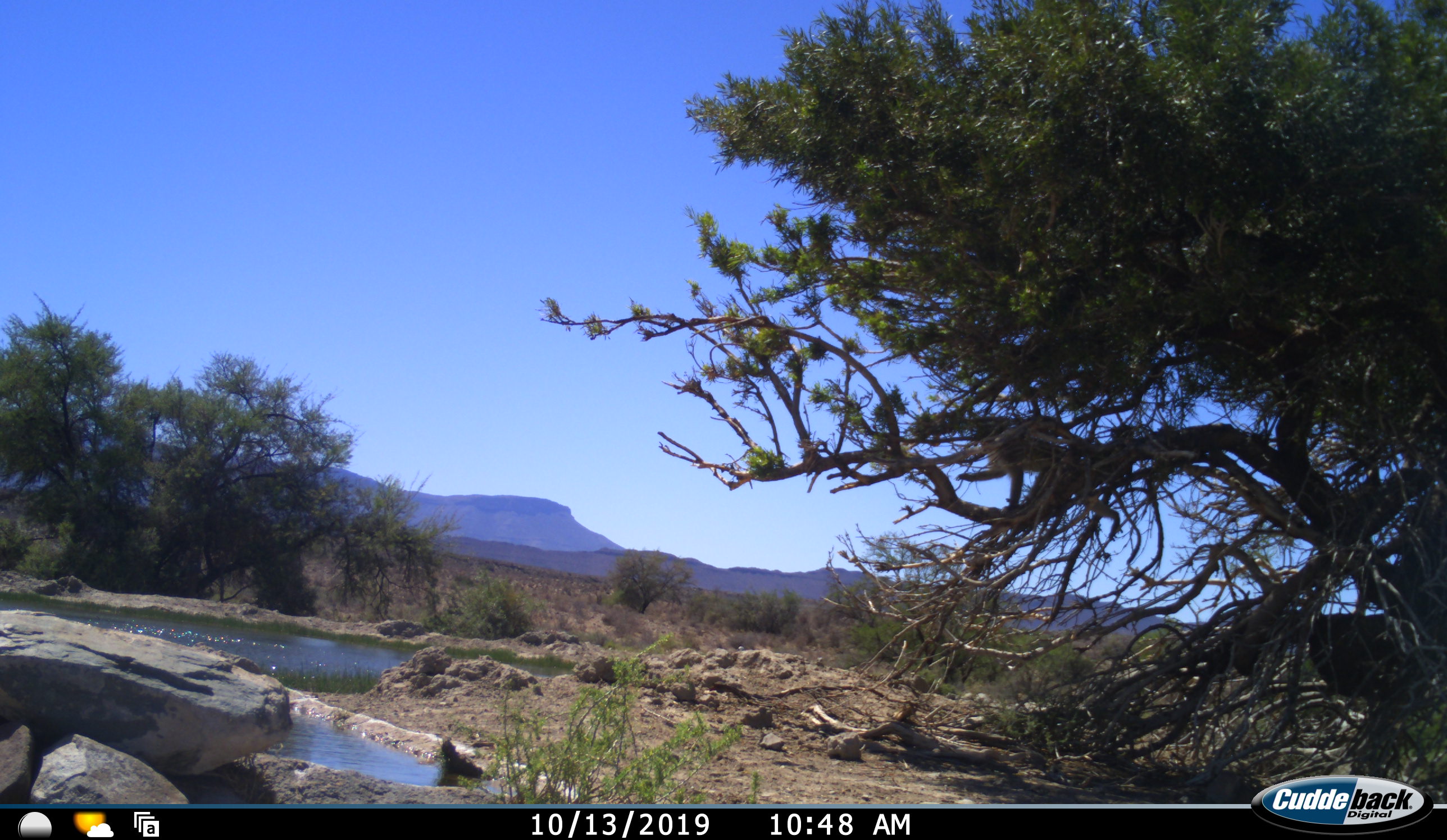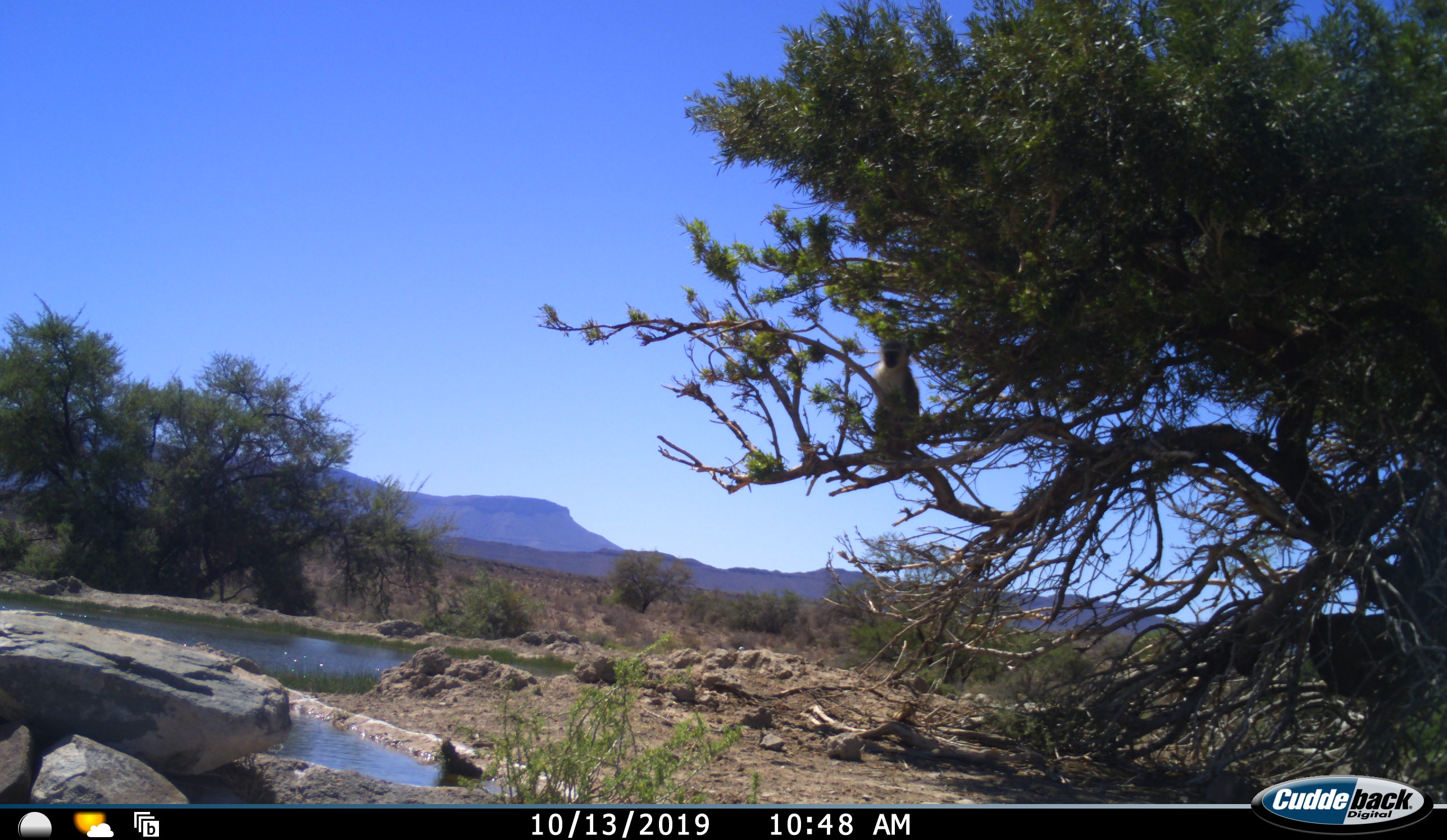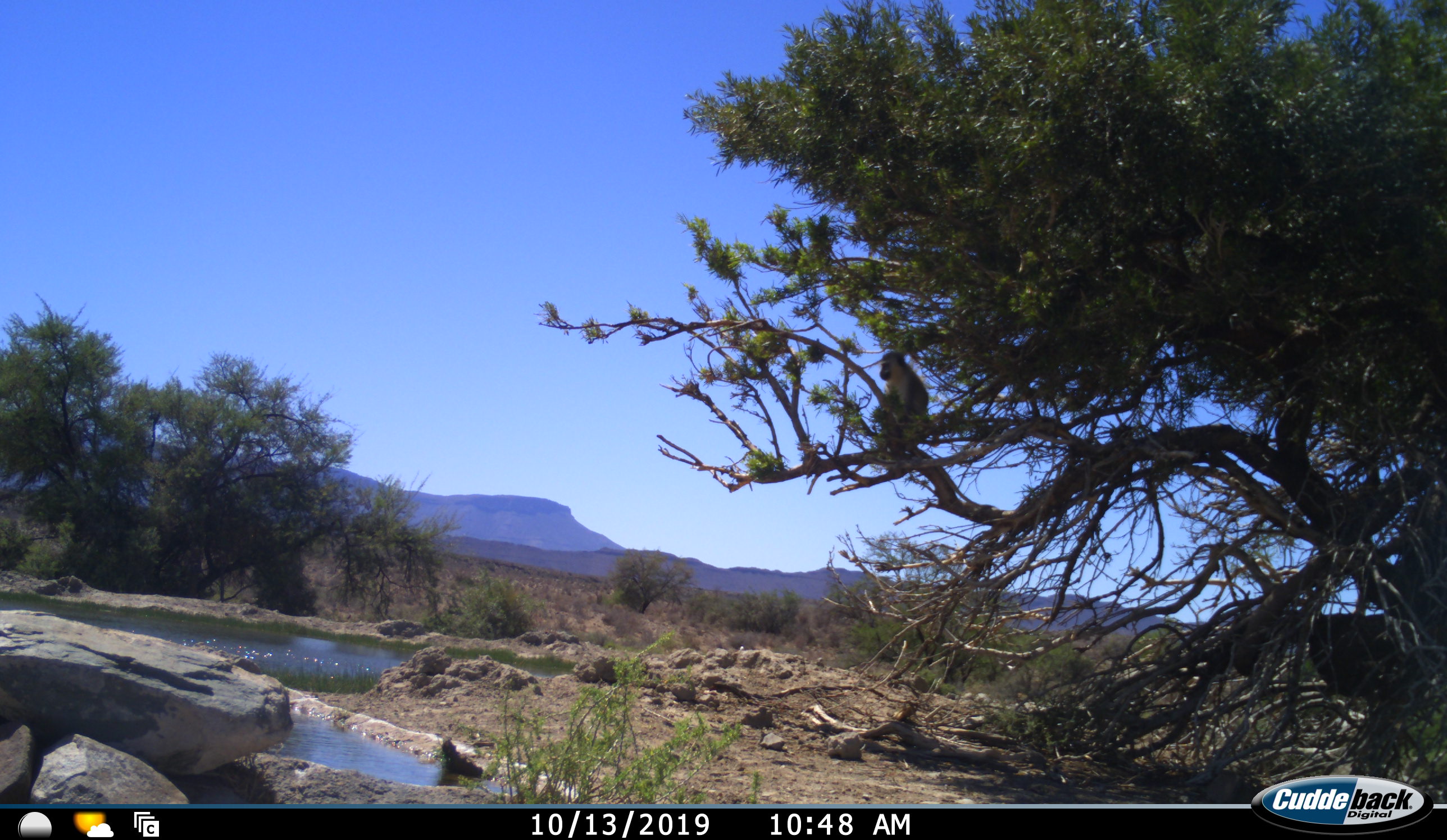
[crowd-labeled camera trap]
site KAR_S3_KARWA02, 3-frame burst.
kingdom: Animalia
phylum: Chordata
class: Mammalia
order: Primates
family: Cercopithecidae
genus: Chlorocebus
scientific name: Chlorocebus pygerythrus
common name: vervet monkey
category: monkeyvervet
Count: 1.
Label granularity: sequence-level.